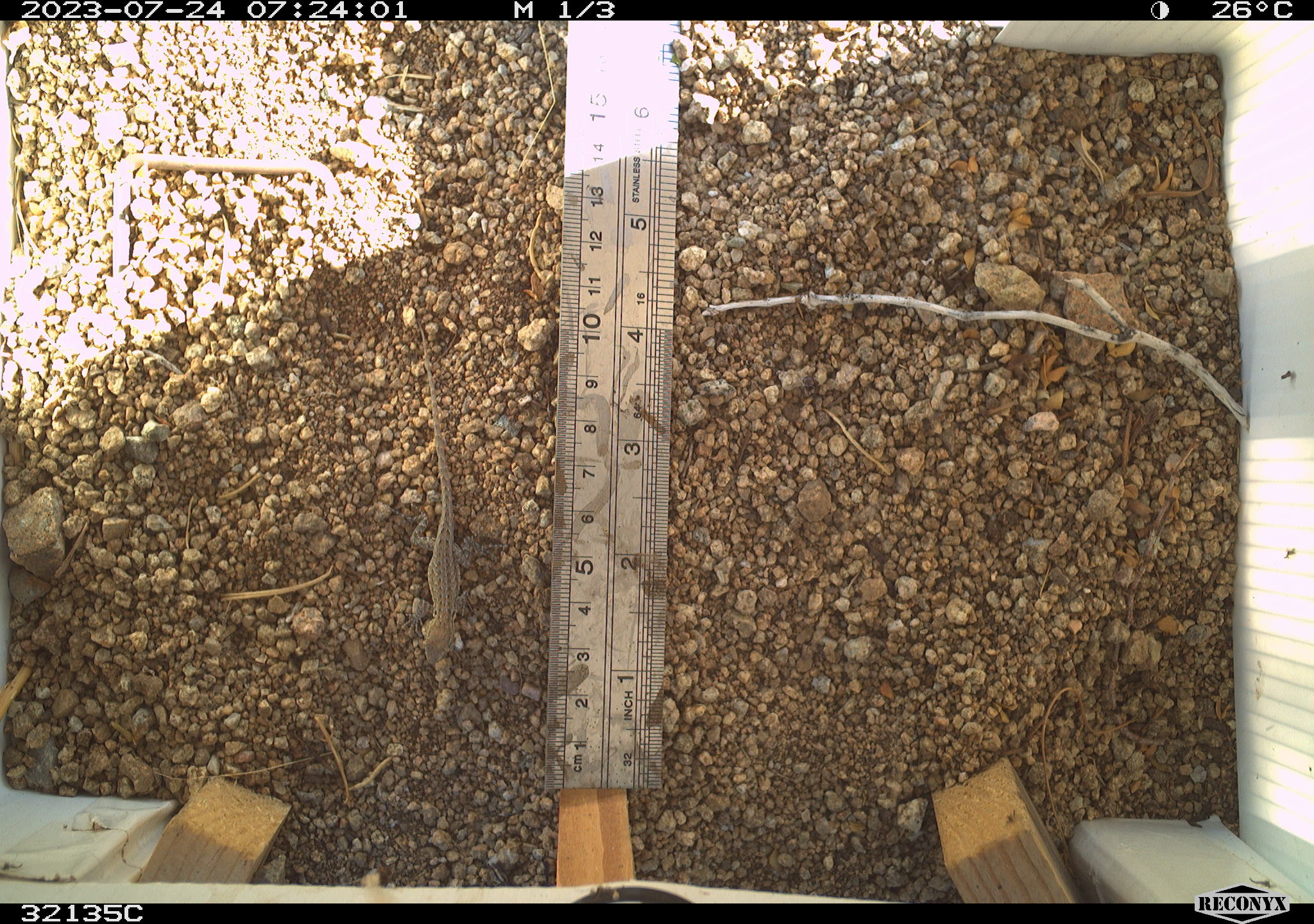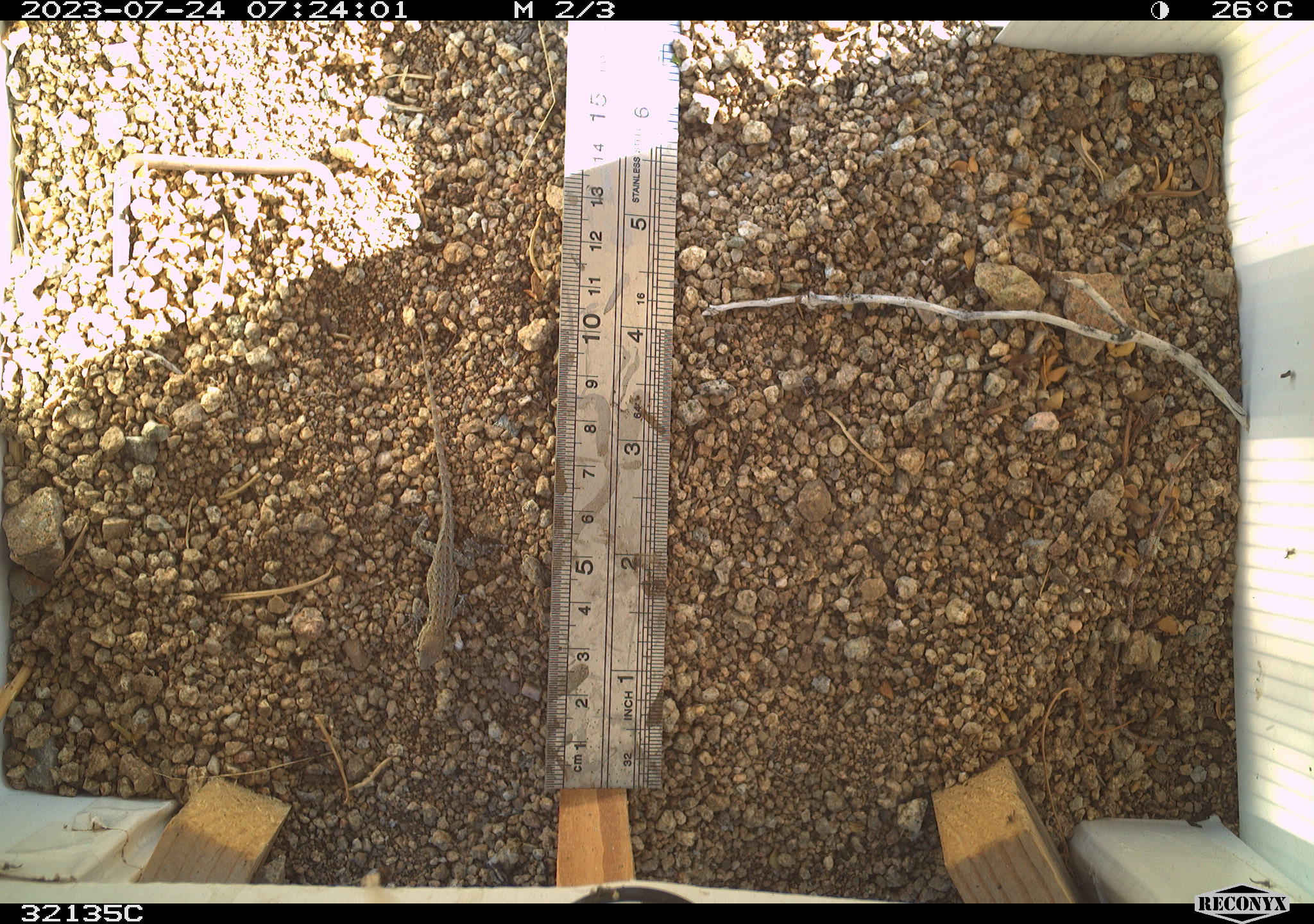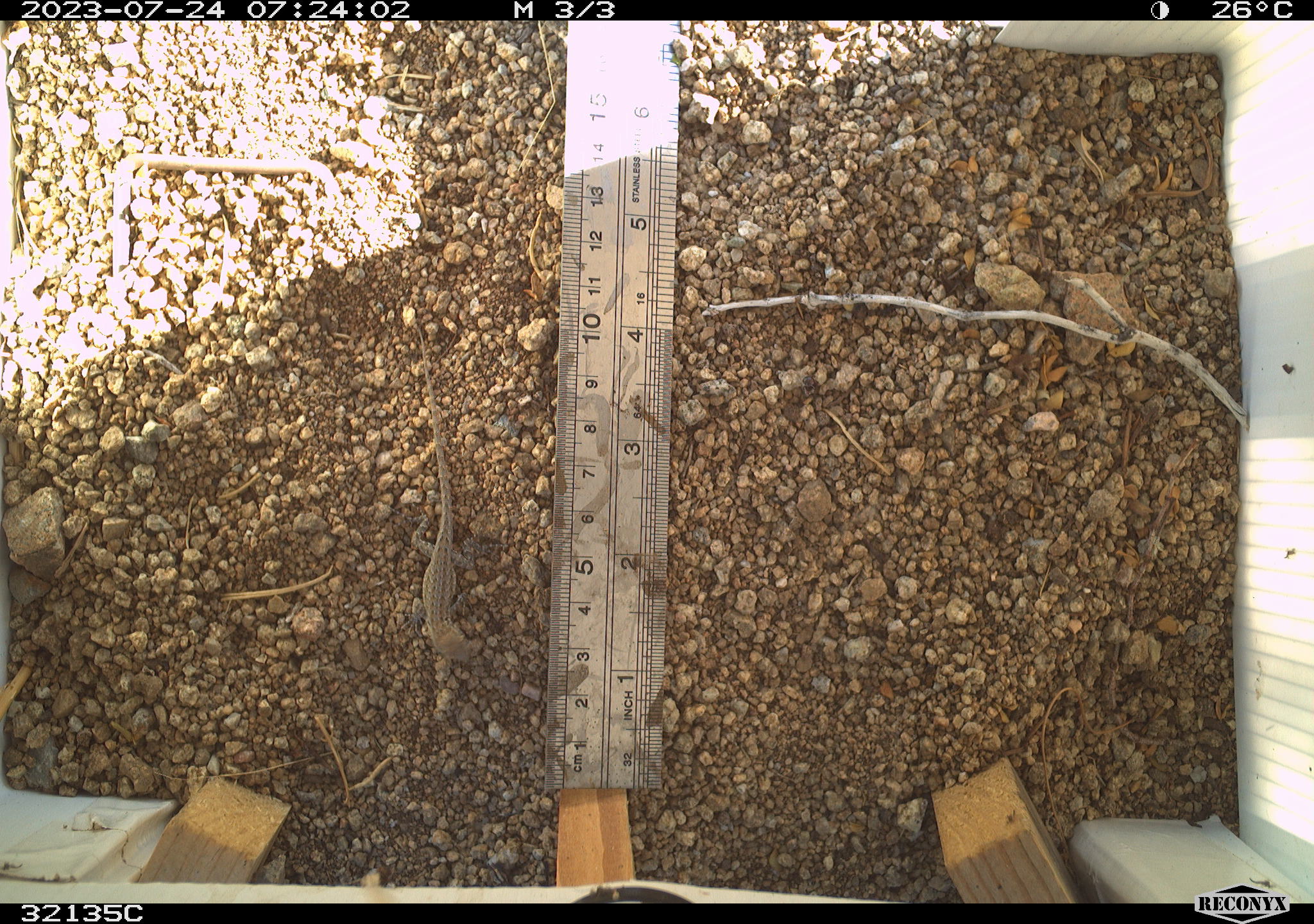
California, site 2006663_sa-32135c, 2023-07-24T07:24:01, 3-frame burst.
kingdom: Animalia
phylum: Chordata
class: Reptilia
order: Squamata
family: Phrynosomatidae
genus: Sceloporus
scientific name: Sceloporus graciosus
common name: common sagebrush lizard